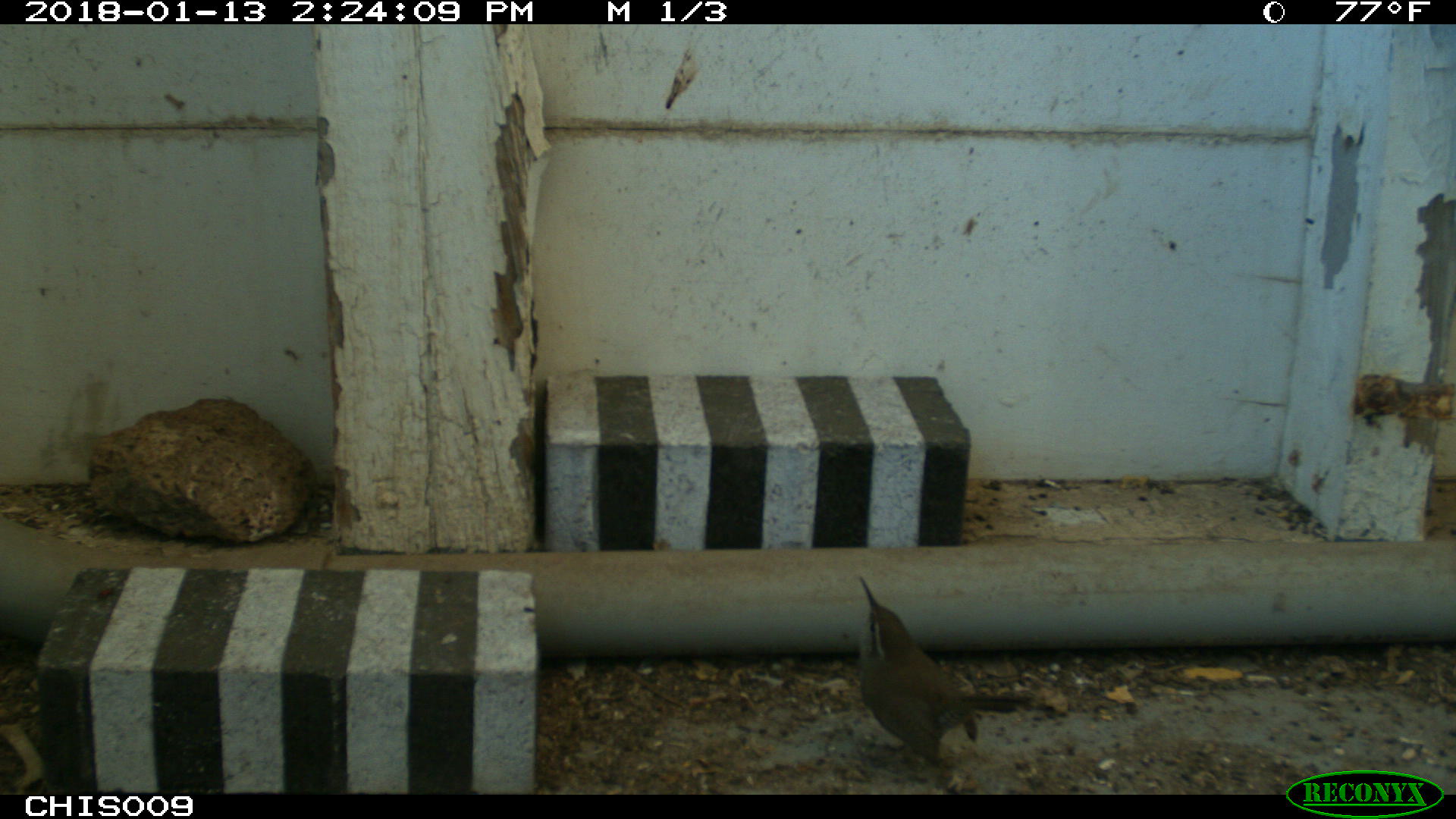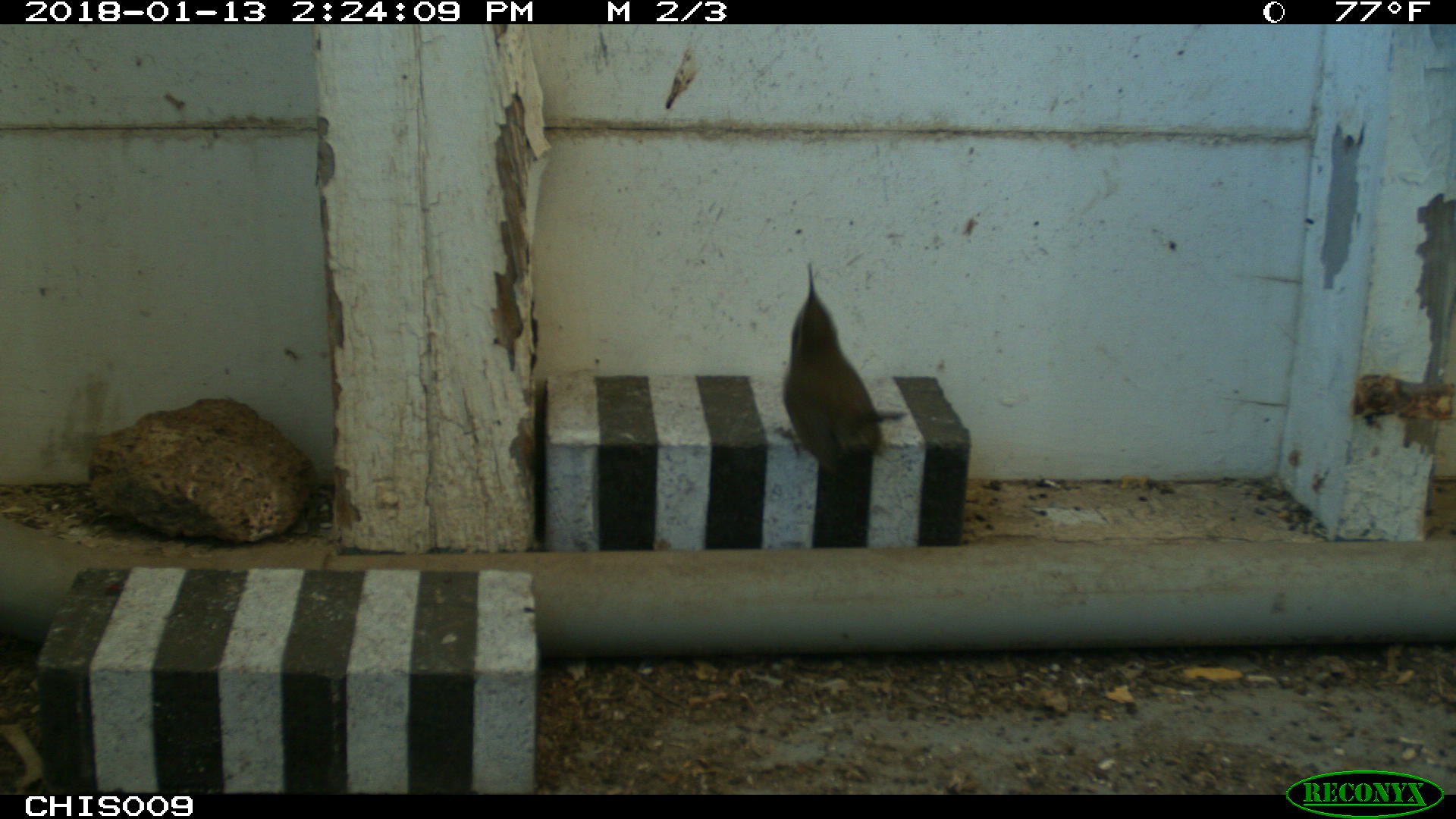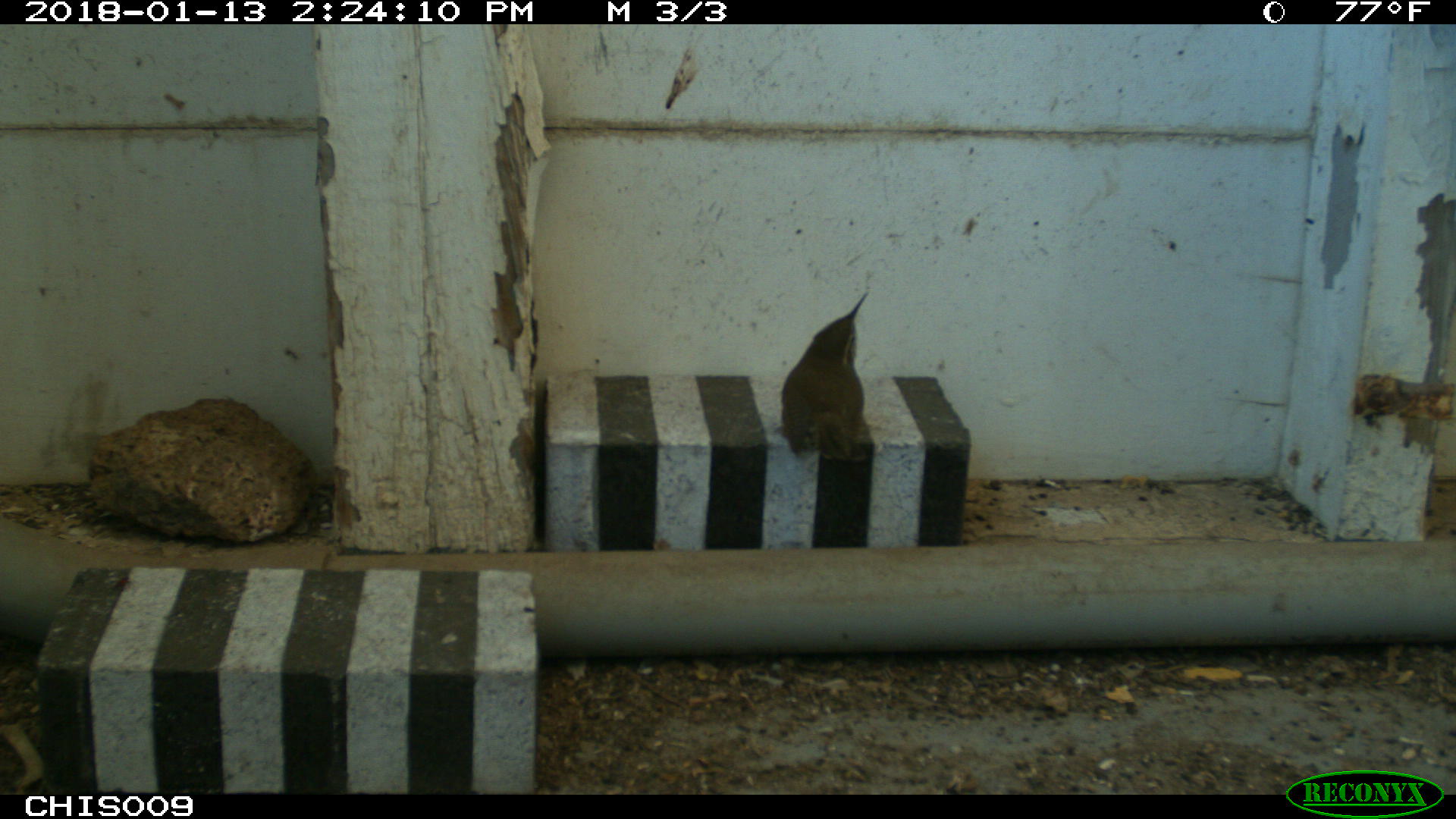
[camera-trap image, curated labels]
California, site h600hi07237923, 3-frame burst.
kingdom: Animalia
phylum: Chordata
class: Aves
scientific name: Aves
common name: bird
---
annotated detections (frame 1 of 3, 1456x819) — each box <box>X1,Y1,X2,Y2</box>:
bird: <box>855,576,1031,767</box>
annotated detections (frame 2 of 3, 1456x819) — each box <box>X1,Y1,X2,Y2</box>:
bird: <box>767,262,886,479</box>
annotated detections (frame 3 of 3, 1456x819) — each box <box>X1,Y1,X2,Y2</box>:
bird: <box>779,292,876,461</box>